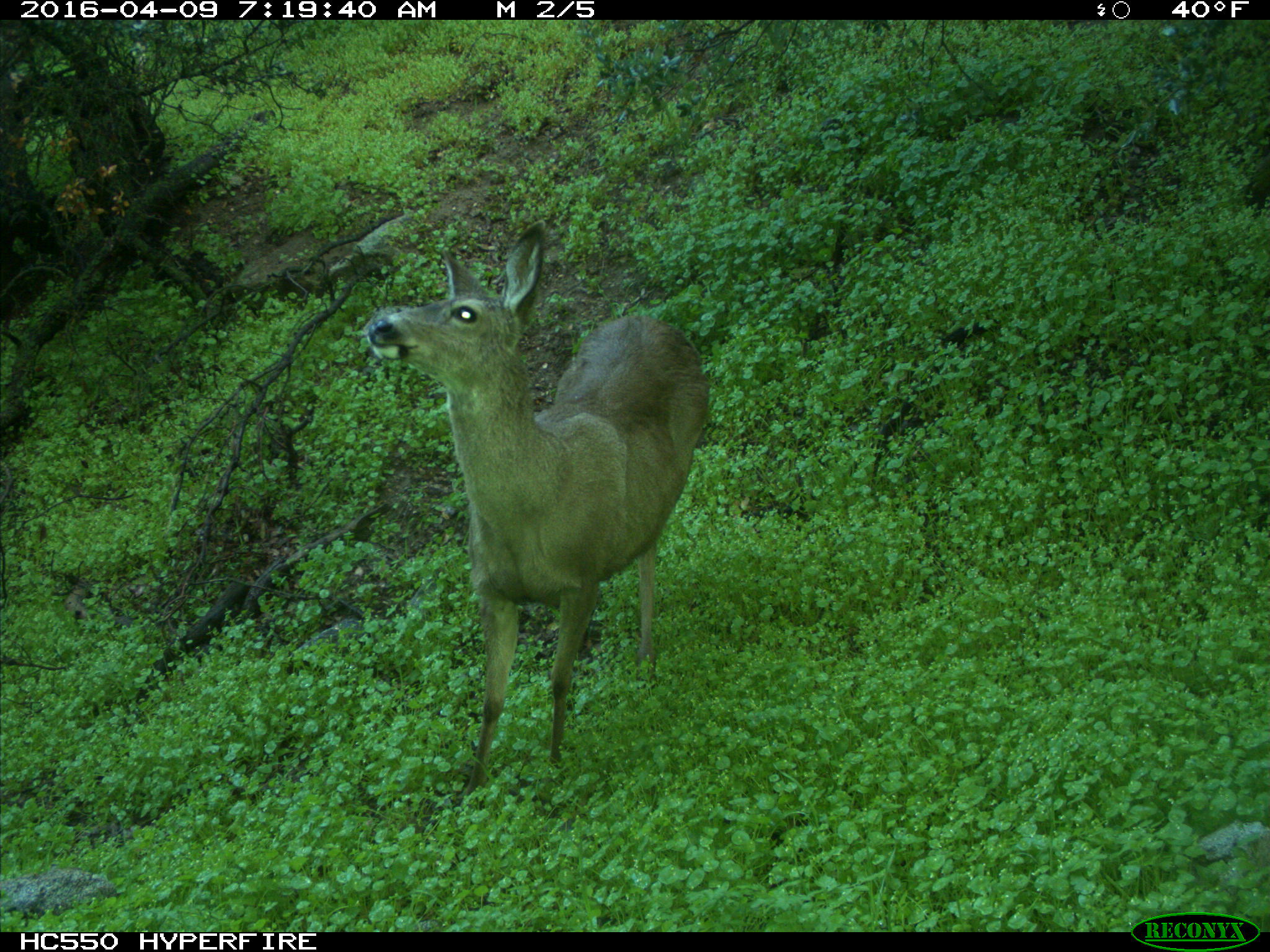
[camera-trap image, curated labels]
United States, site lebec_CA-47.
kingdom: Animalia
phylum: Chordata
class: Mammalia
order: Artiodactyla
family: Cervidae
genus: Odocoileus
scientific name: Odocoileus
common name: deer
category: unidentified deer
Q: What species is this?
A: Unidentified deer (deer) (Odocoileus).